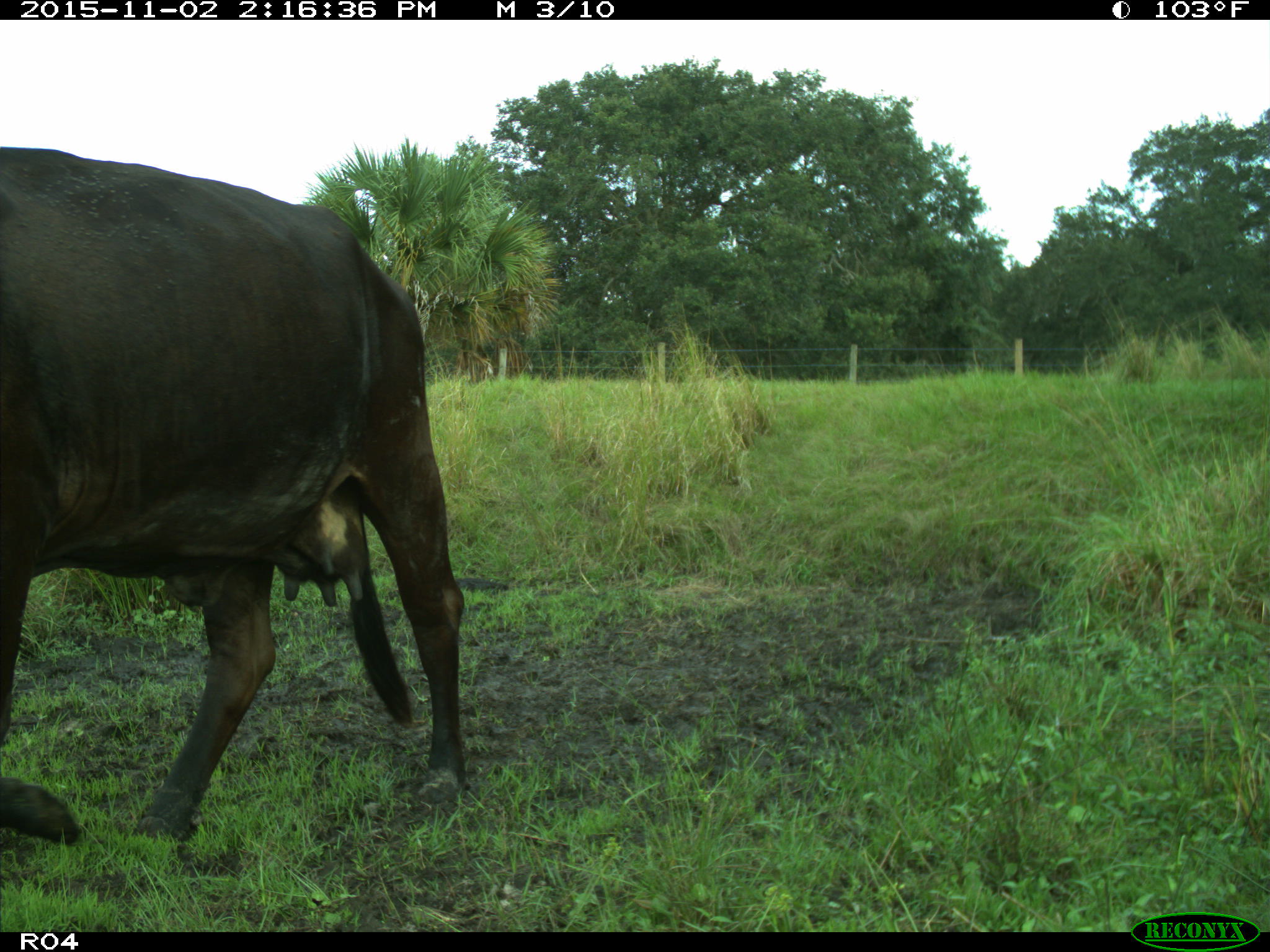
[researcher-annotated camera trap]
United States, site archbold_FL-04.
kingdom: Animalia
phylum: Chordata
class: Mammalia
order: Artiodactyla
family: Bovidae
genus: Bos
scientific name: Bos taurus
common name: domestic cow